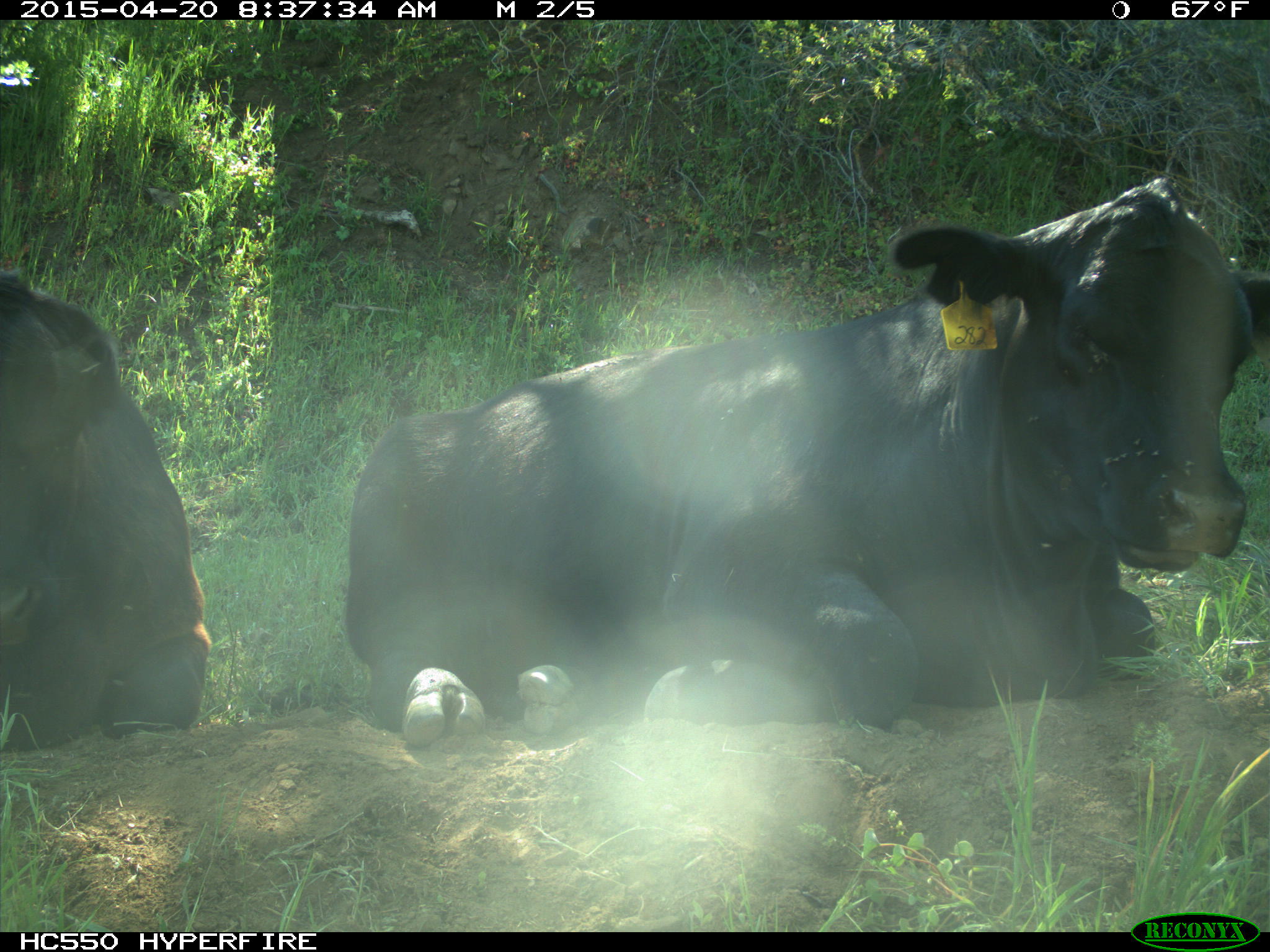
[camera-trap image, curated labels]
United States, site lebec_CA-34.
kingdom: Animalia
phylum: Chordata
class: Mammalia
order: Artiodactyla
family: Bovidae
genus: Bos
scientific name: Bos taurus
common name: domestic cow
Bos taurus (domestic cow).